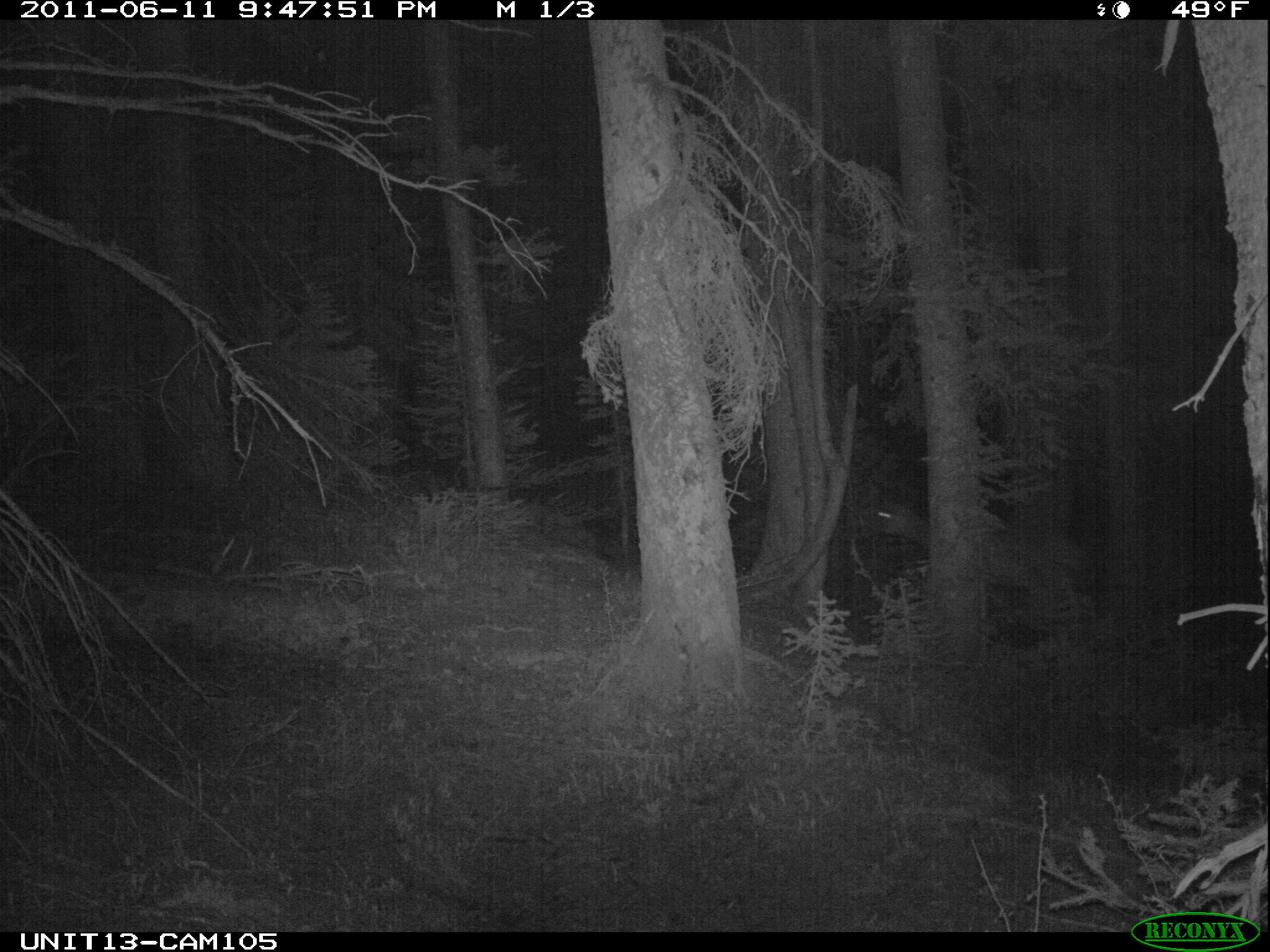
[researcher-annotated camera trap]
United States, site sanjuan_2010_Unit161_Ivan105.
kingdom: Animalia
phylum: Chordata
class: Mammalia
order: Artiodactyla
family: Cervidae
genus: Cervus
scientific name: Cervus elaphus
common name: red deer